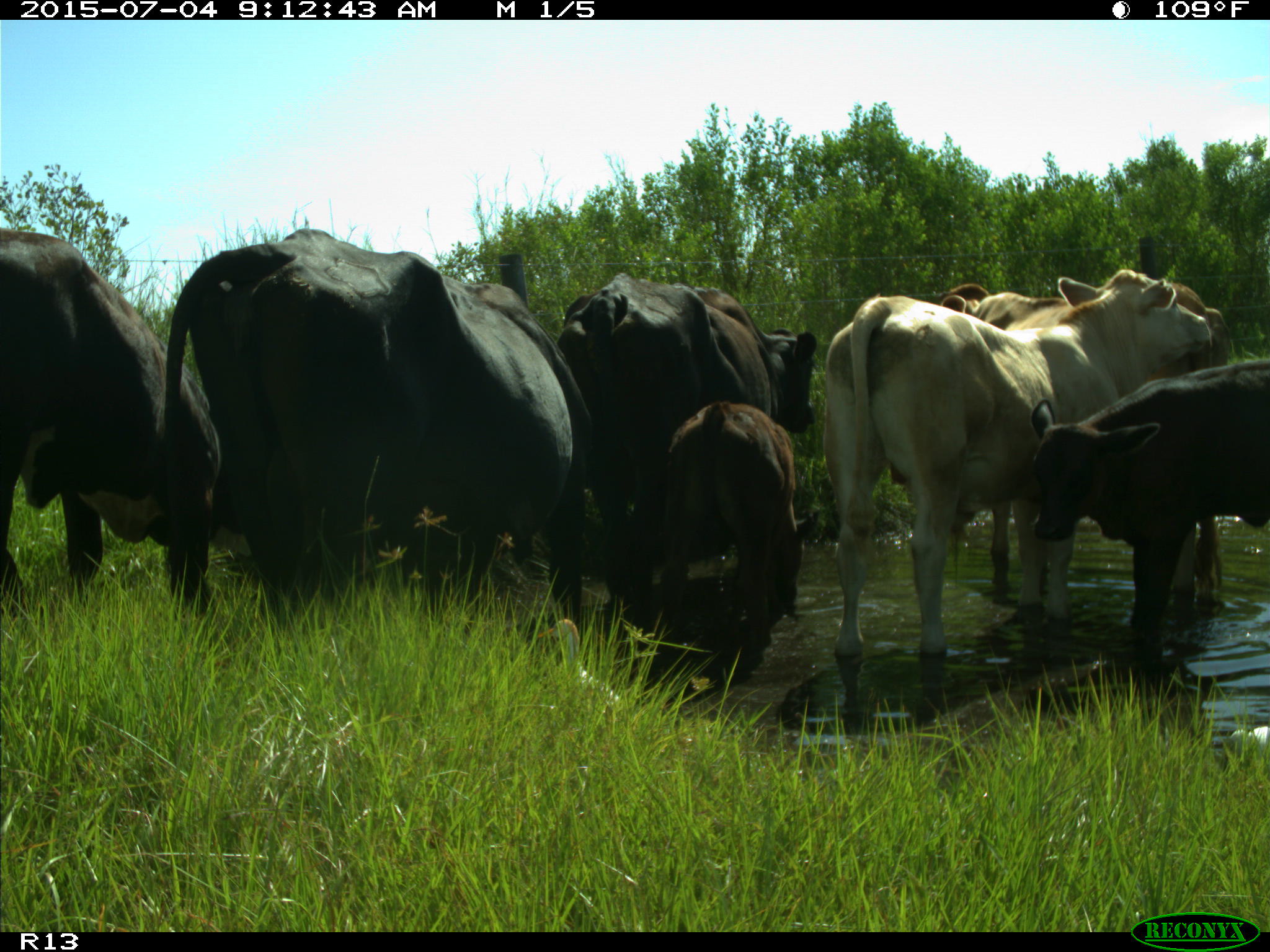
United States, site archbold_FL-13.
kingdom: Animalia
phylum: Chordata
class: Mammalia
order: Artiodactyla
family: Bovidae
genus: Bos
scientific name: Bos taurus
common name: domestic cow